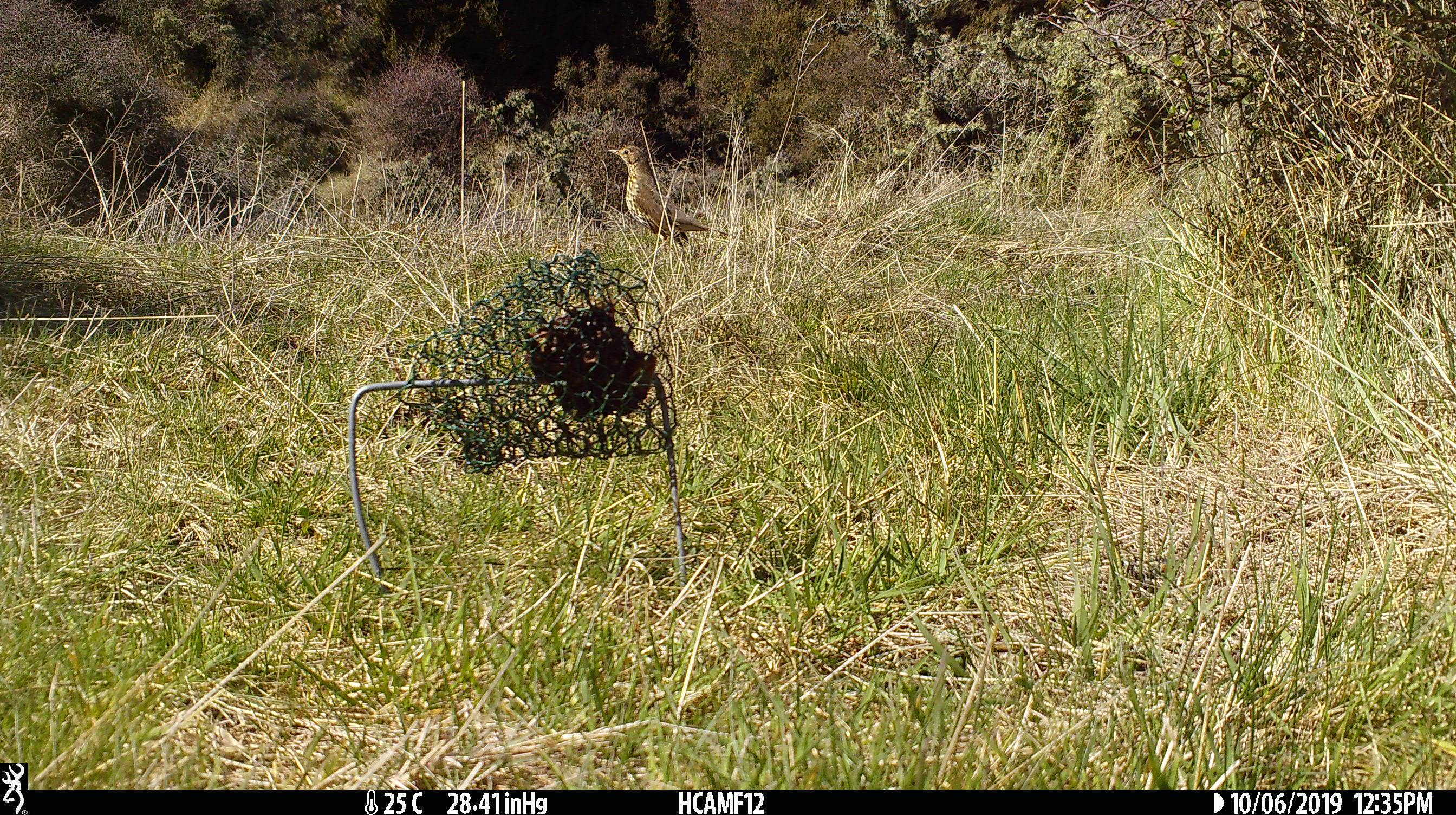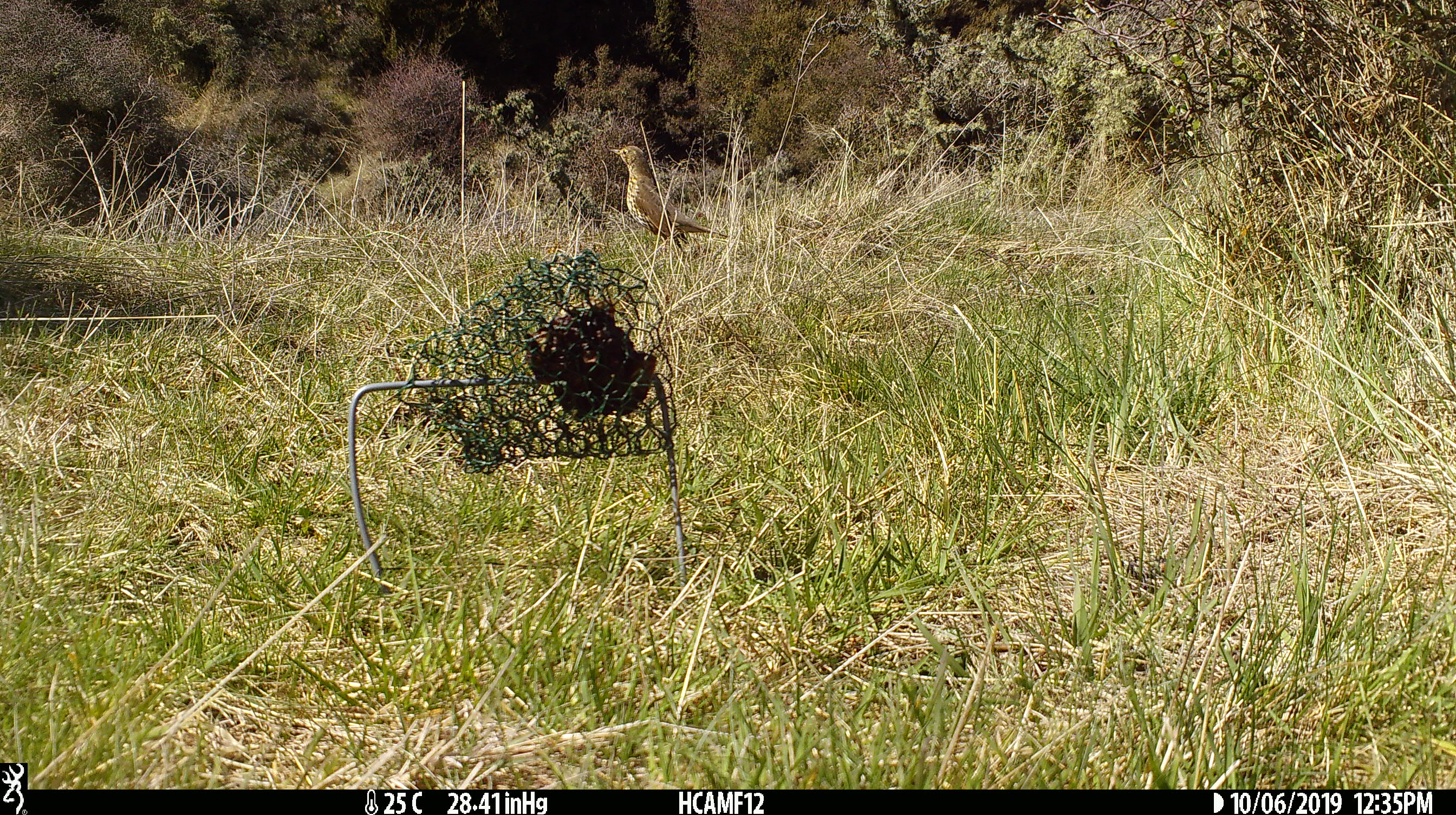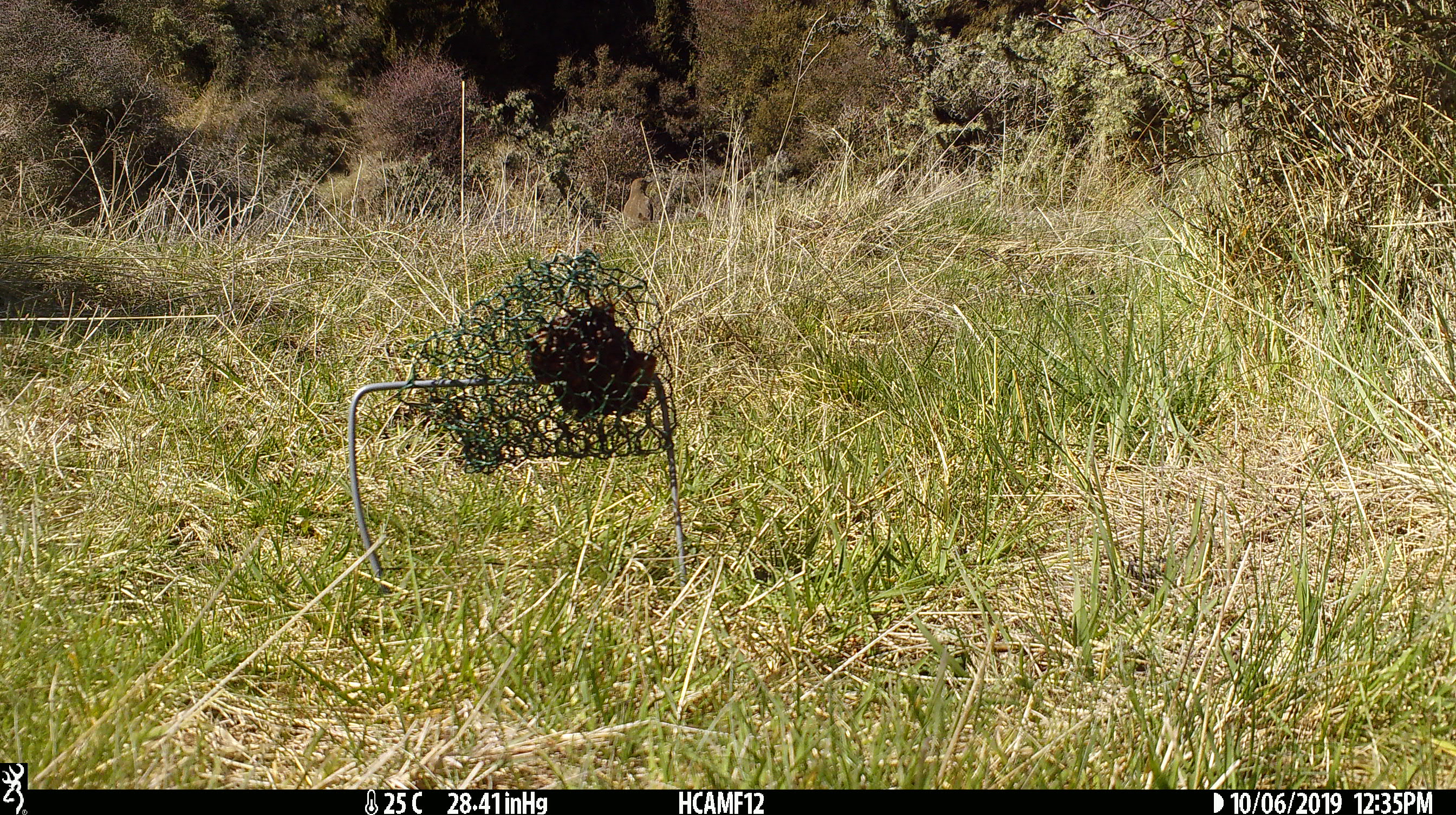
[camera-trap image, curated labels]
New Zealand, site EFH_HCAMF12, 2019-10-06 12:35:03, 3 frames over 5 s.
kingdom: Animalia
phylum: Chordata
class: Aves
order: Passeriformes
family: Turdidae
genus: Turdus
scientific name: Turdus philomelos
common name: song thrush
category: thrush